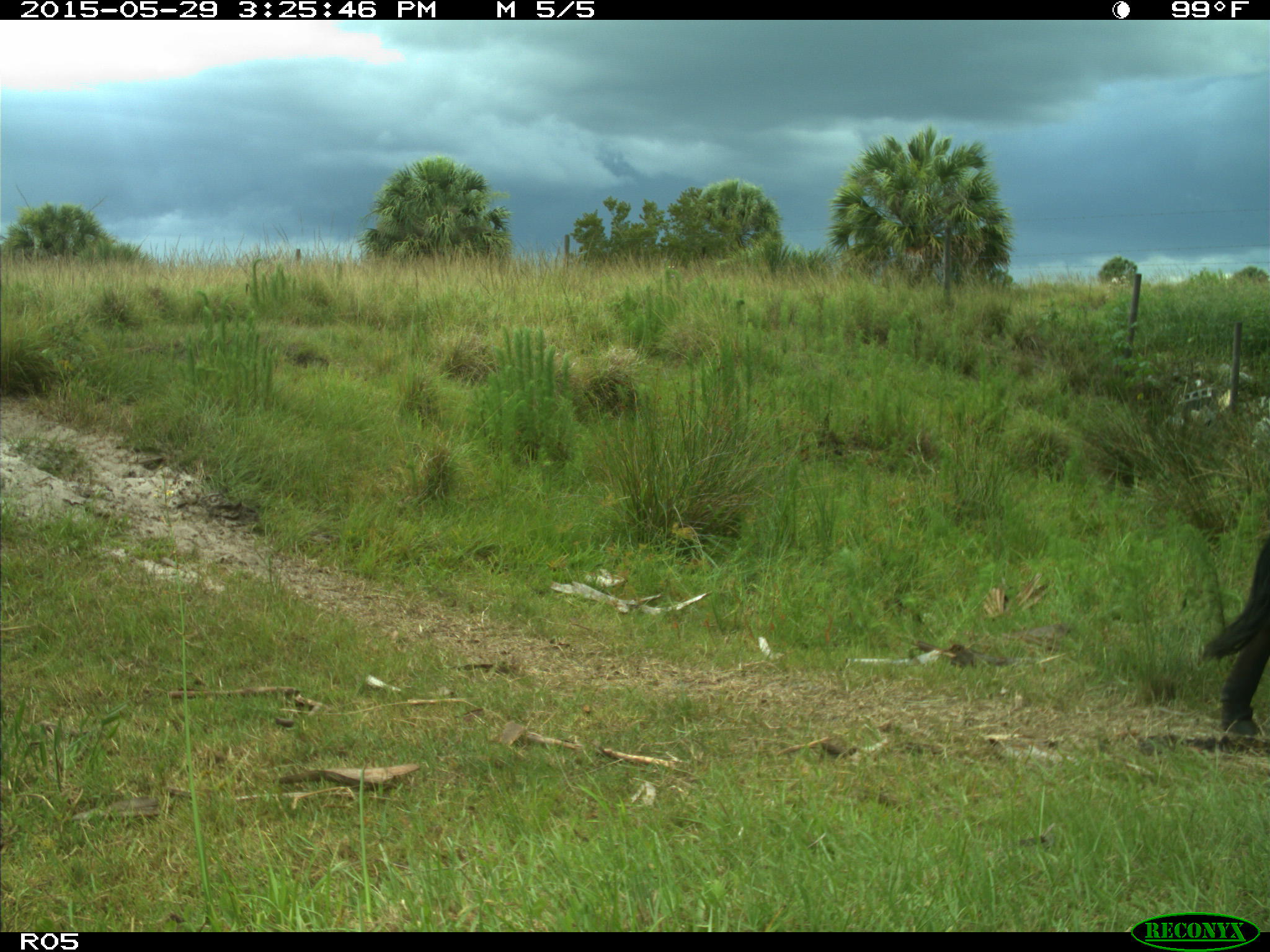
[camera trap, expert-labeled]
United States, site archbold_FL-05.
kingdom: Animalia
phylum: Chordata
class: Mammalia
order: Artiodactyla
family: Bovidae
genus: Bos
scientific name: Bos taurus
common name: domestic cow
Bos taurus (domestic cow).